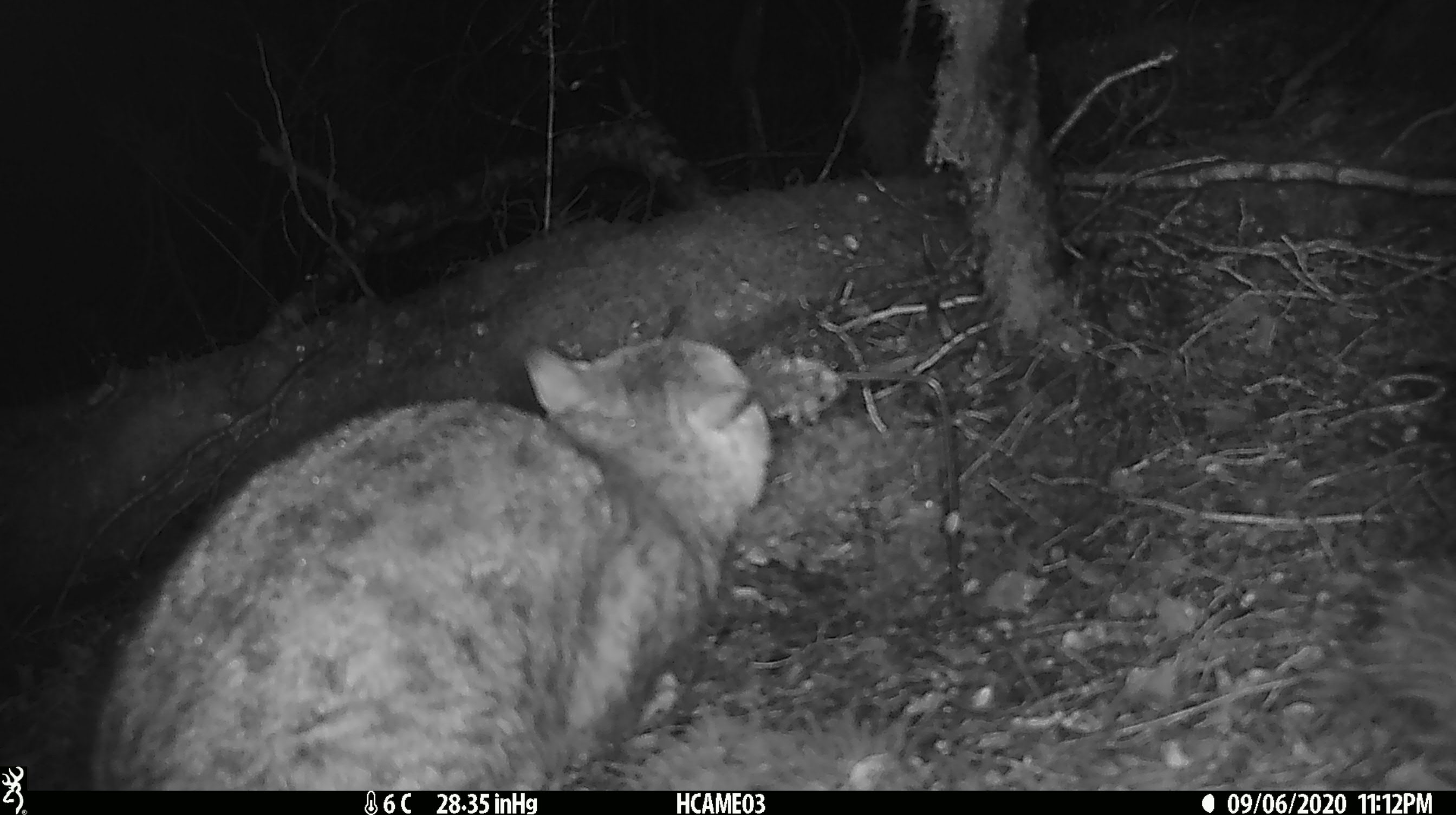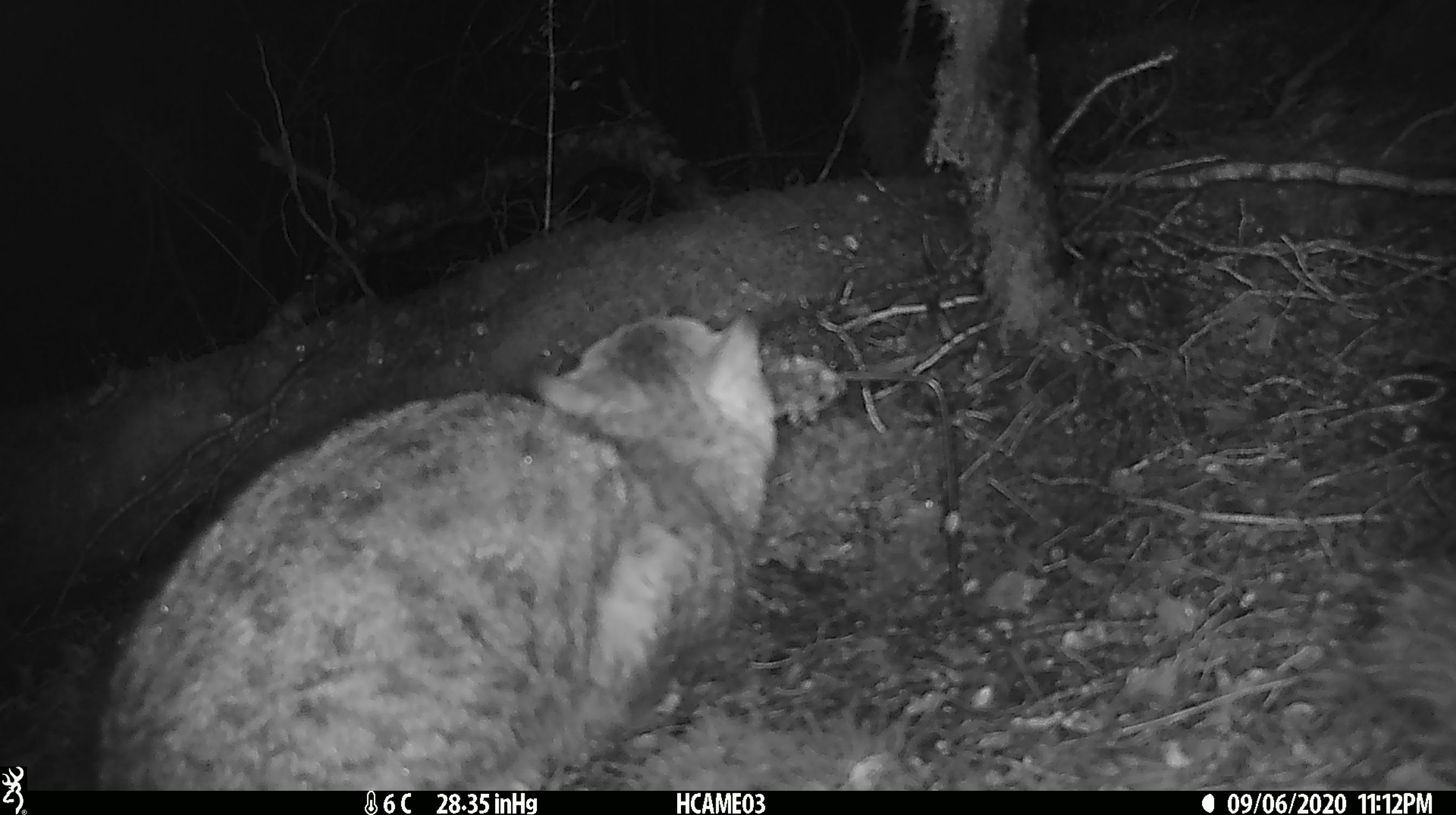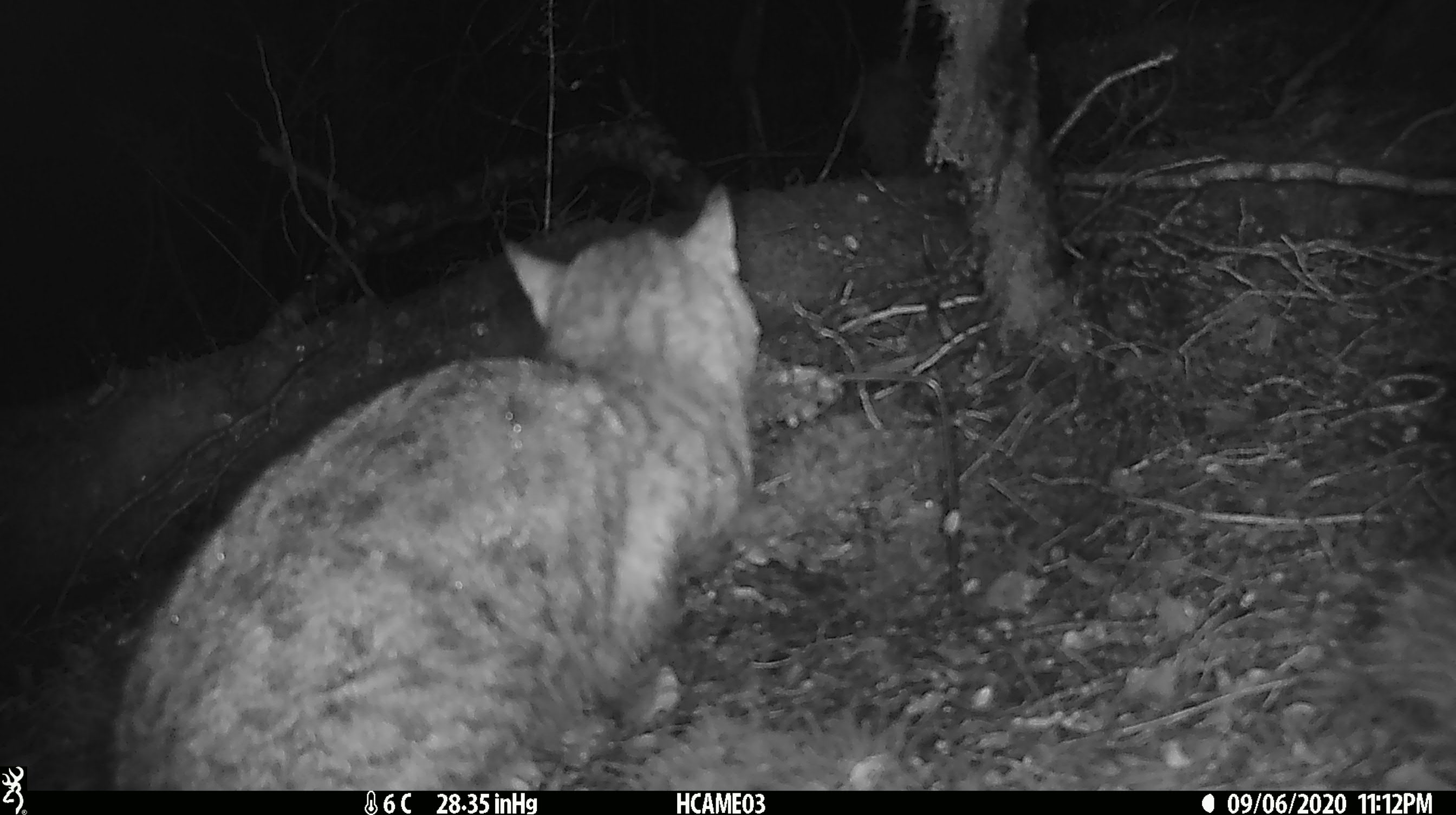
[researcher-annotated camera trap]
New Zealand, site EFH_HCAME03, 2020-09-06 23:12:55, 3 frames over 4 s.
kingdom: Animalia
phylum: Chordata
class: Mammalia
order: Carnivora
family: Felidae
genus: Felis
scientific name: Felis catus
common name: domestic cat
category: cat